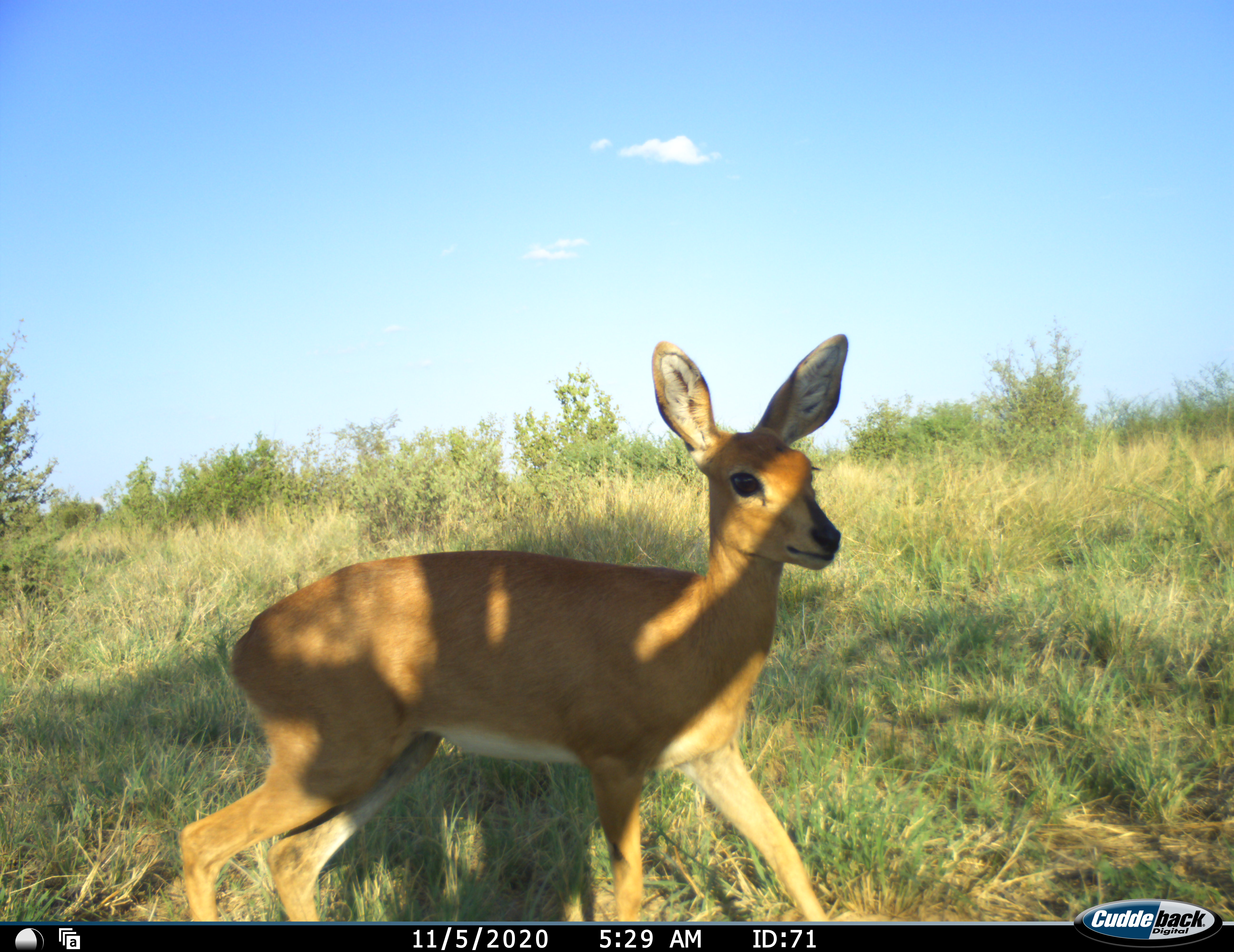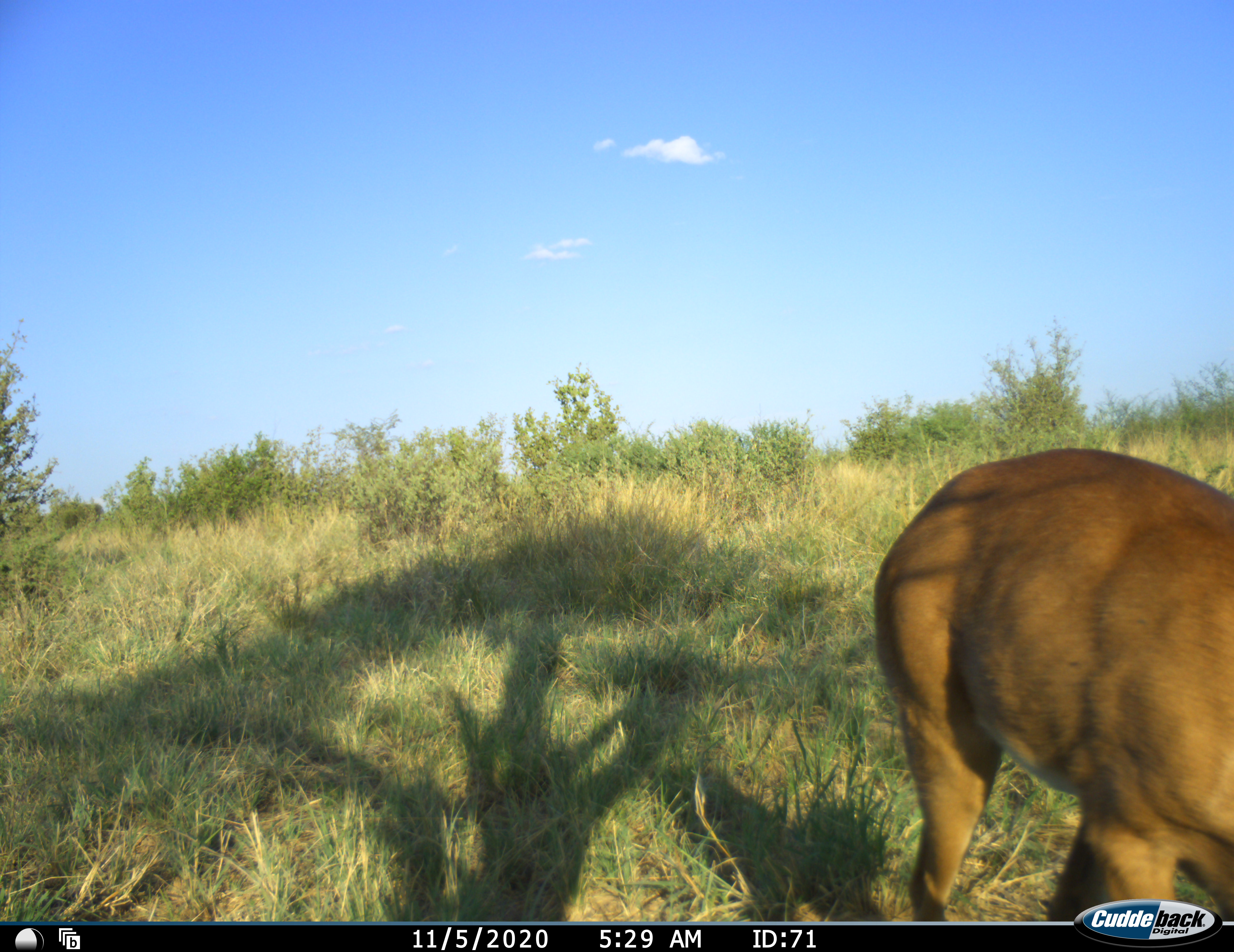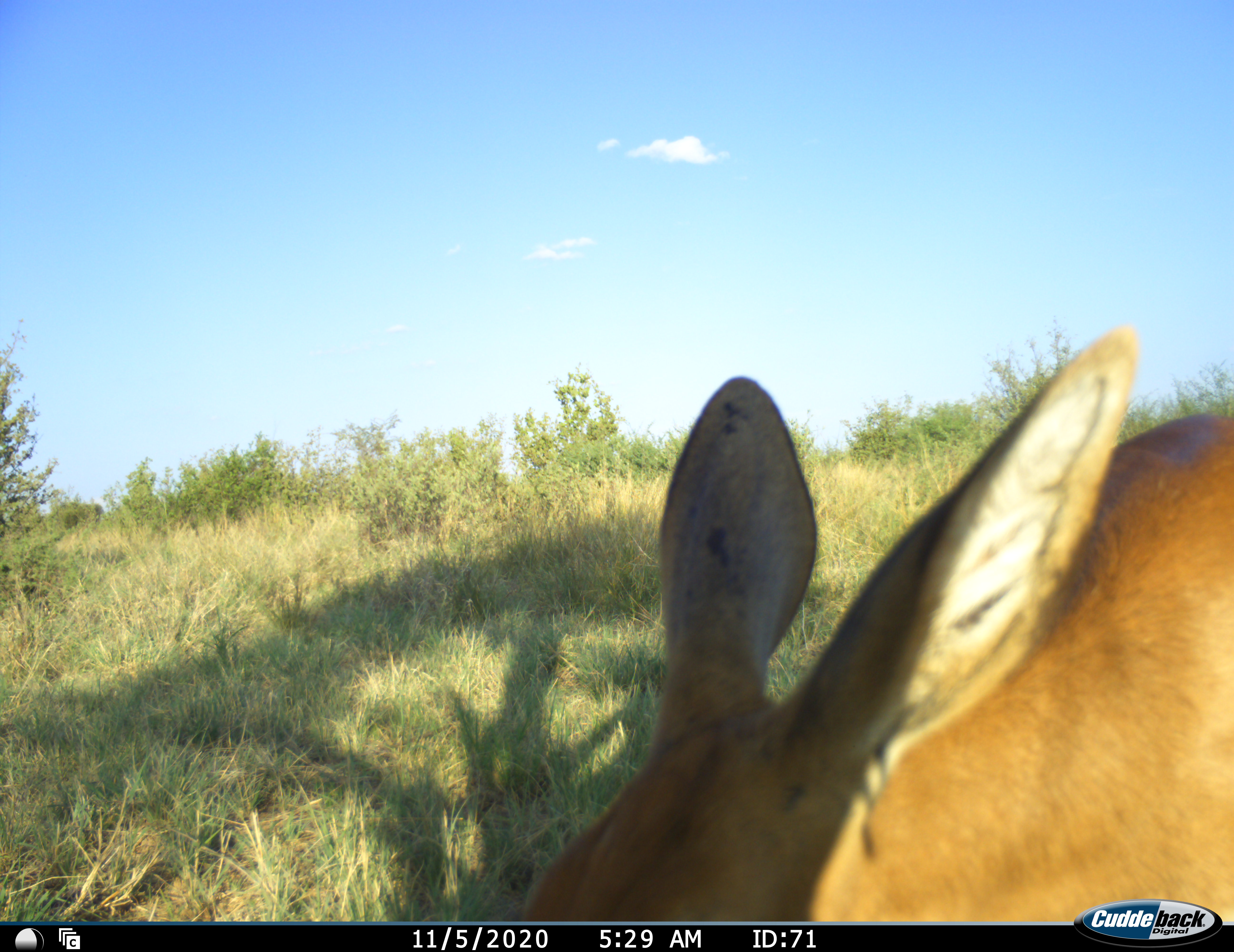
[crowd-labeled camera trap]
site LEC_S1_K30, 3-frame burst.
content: unidentified animal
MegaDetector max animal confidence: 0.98